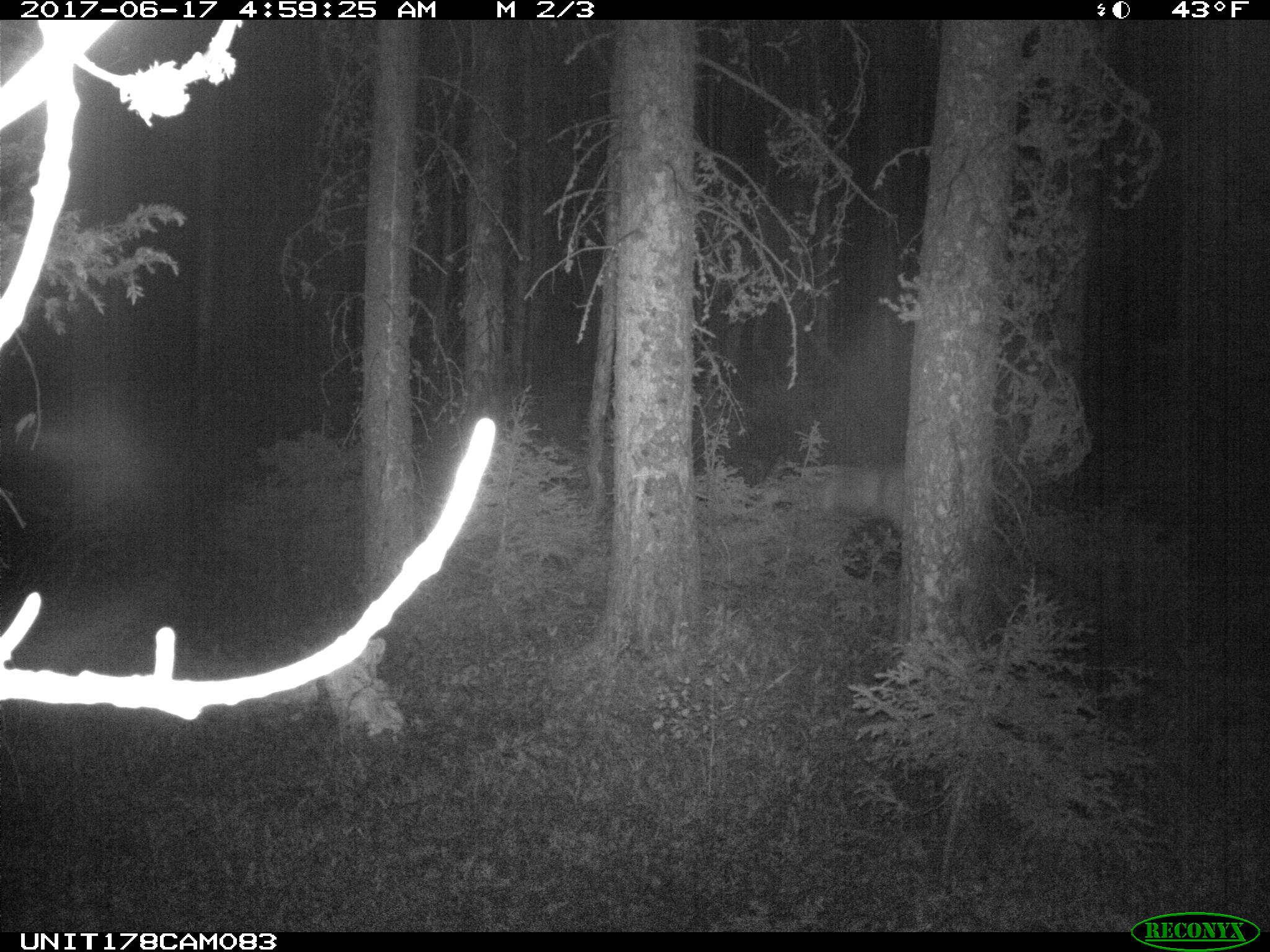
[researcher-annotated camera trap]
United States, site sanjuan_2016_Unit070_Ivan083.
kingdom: Animalia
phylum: Chordata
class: Mammalia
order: Artiodactyla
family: Cervidae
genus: Odocoileus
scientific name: Odocoileus hemionus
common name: mule deer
Odocoileus hemionus (mule deer).